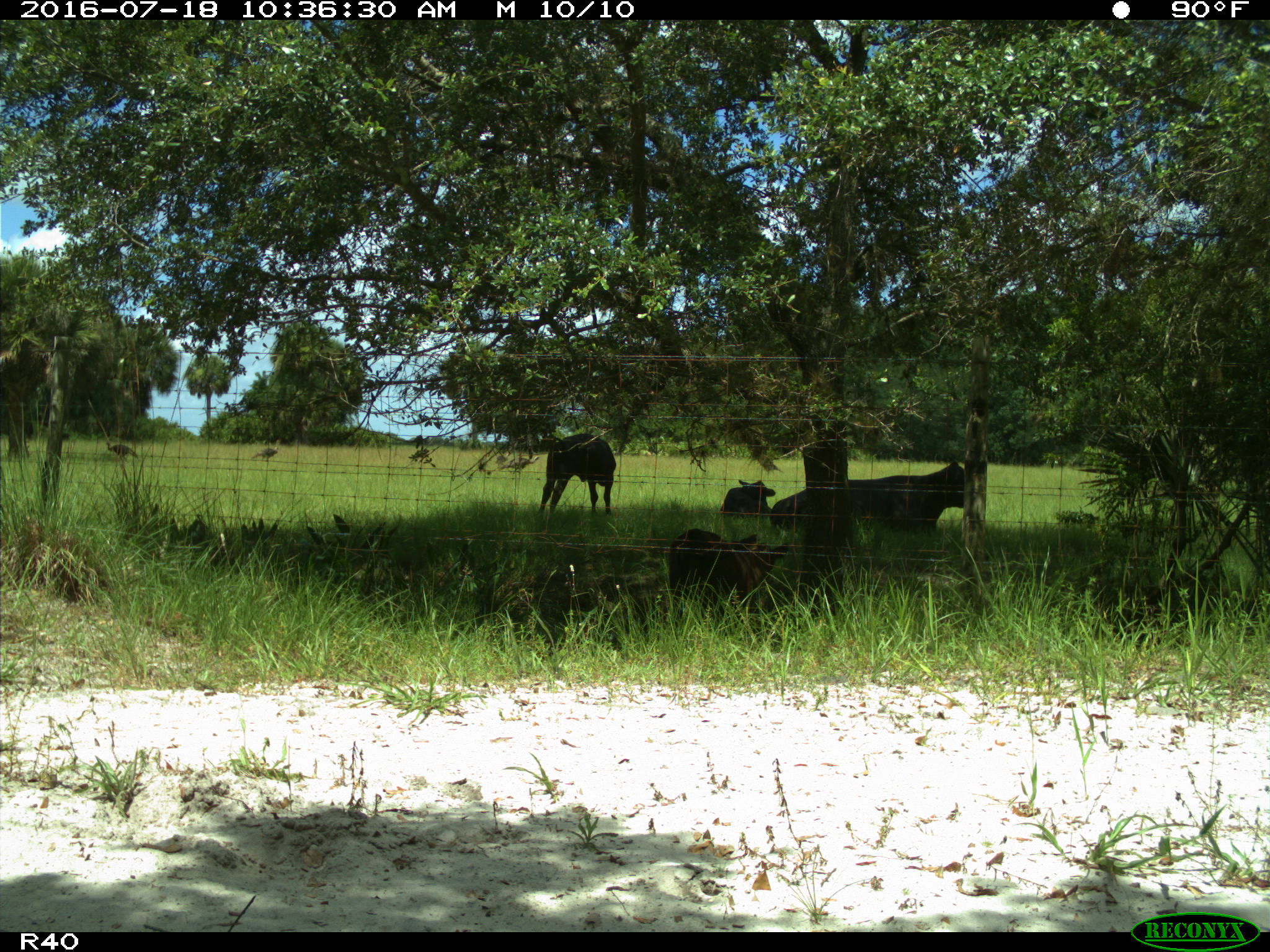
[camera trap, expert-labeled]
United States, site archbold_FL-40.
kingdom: Animalia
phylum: Chordata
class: Mammalia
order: Artiodactyla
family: Bovidae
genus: Bos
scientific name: Bos taurus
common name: domestic cow